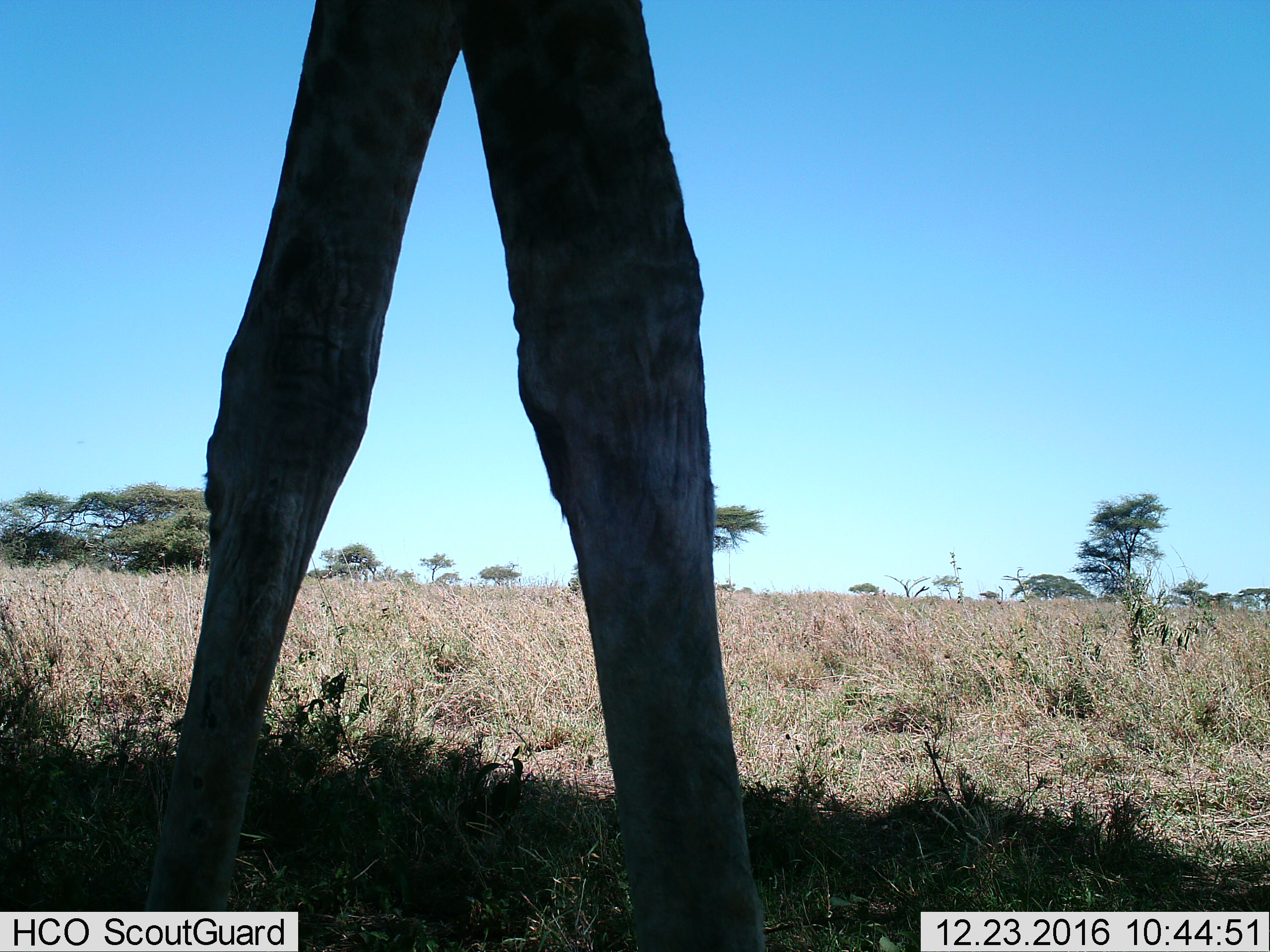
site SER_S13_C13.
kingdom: Animalia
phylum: Chordata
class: Mammalia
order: Artiodactyla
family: Giraffidae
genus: Giraffa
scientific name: Giraffa camelopardalis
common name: giraffe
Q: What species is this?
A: Giraffe (Giraffa camelopardalis).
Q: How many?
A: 1.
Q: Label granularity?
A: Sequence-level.